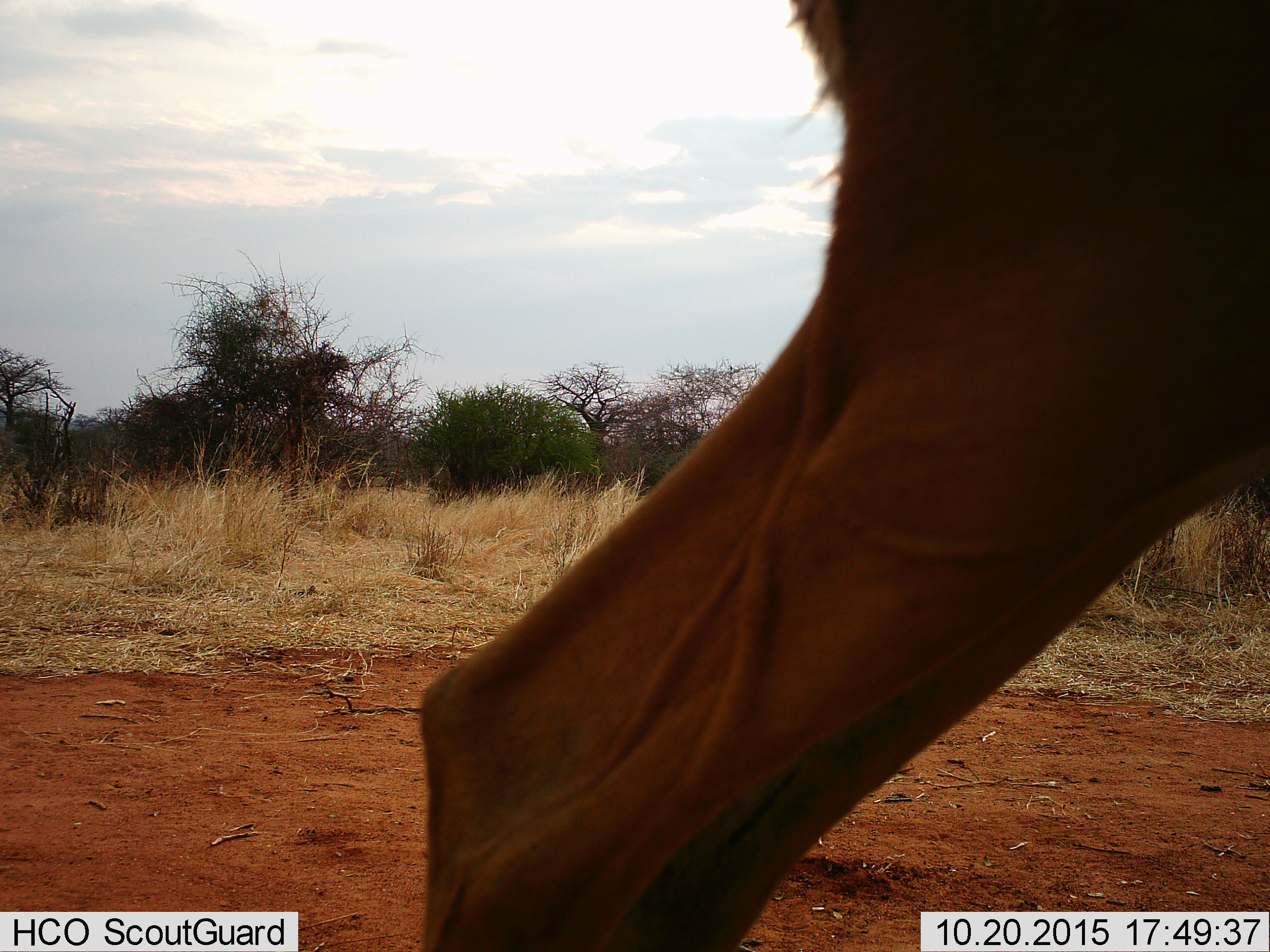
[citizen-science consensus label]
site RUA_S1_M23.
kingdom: Animalia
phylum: Chordata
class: Mammalia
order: Artiodactyla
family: Bovidae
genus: Aepyceros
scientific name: Aepyceros melampus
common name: impala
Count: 1.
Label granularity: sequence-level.